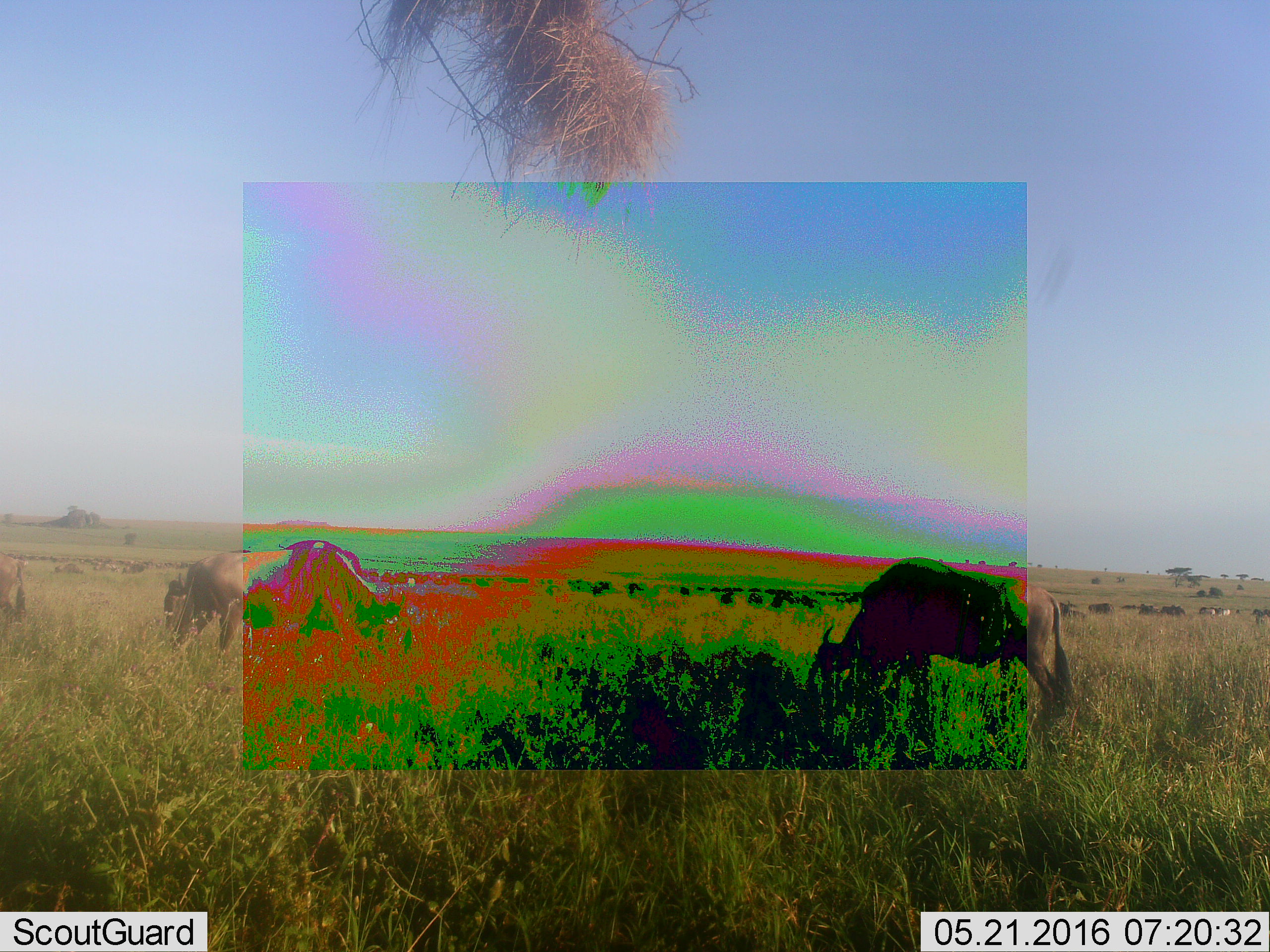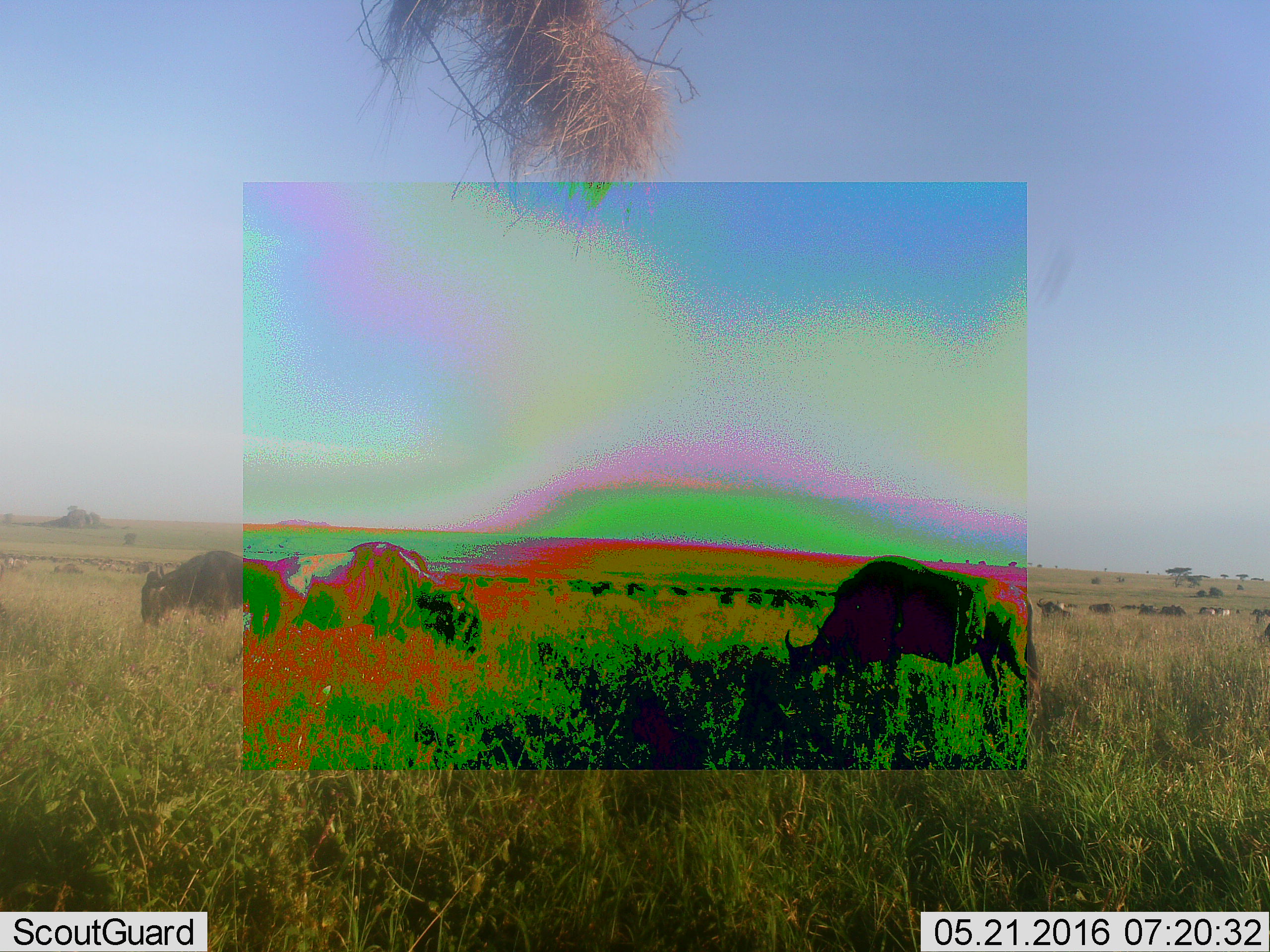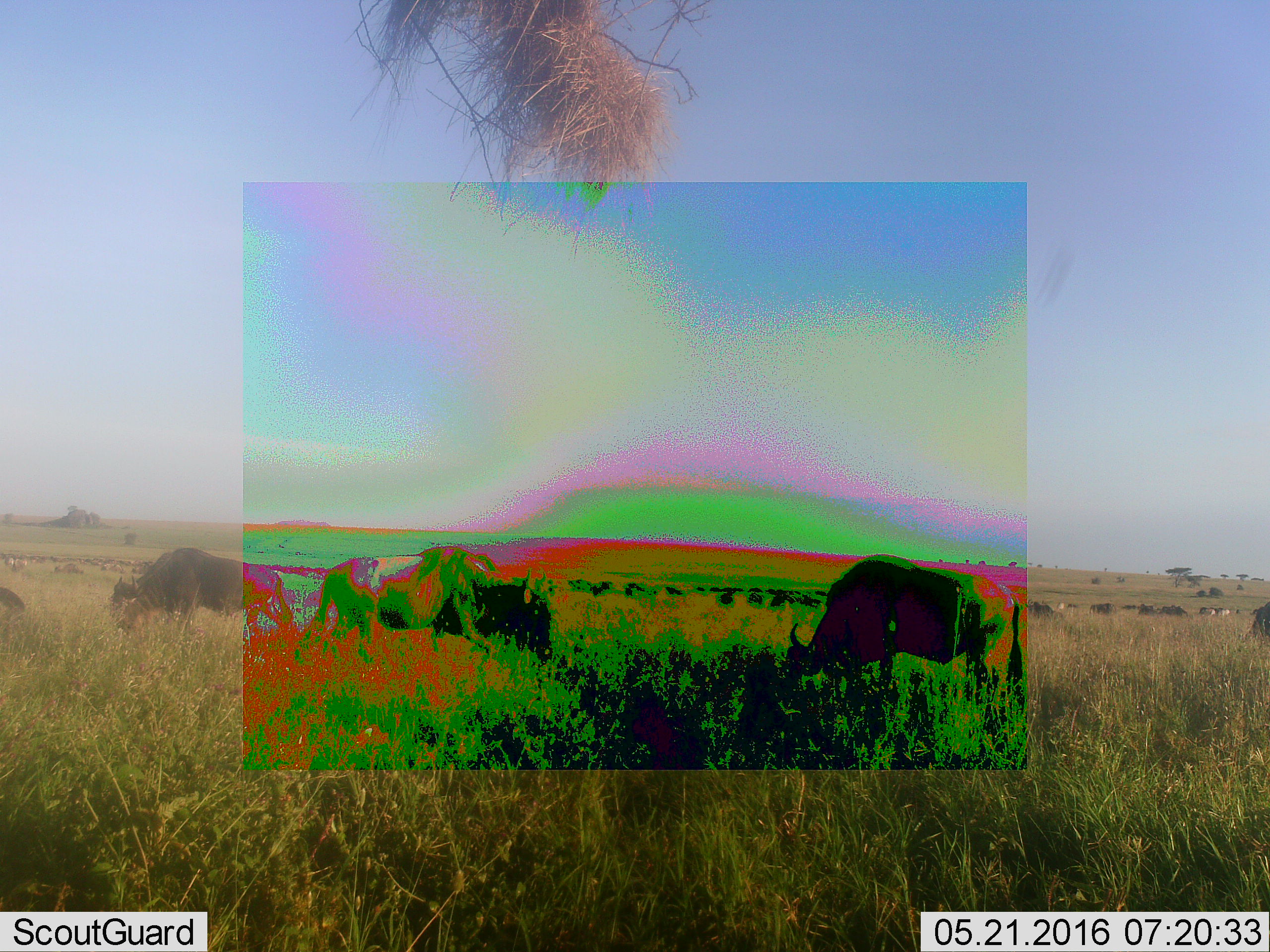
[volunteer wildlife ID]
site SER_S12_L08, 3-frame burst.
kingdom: Animalia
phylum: Chordata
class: Mammalia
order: Artiodactyla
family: Bovidae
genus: Connochaetes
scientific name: Connochaetes taurinus taurinus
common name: blue wildebeest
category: wildebeestblue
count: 11-50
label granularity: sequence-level